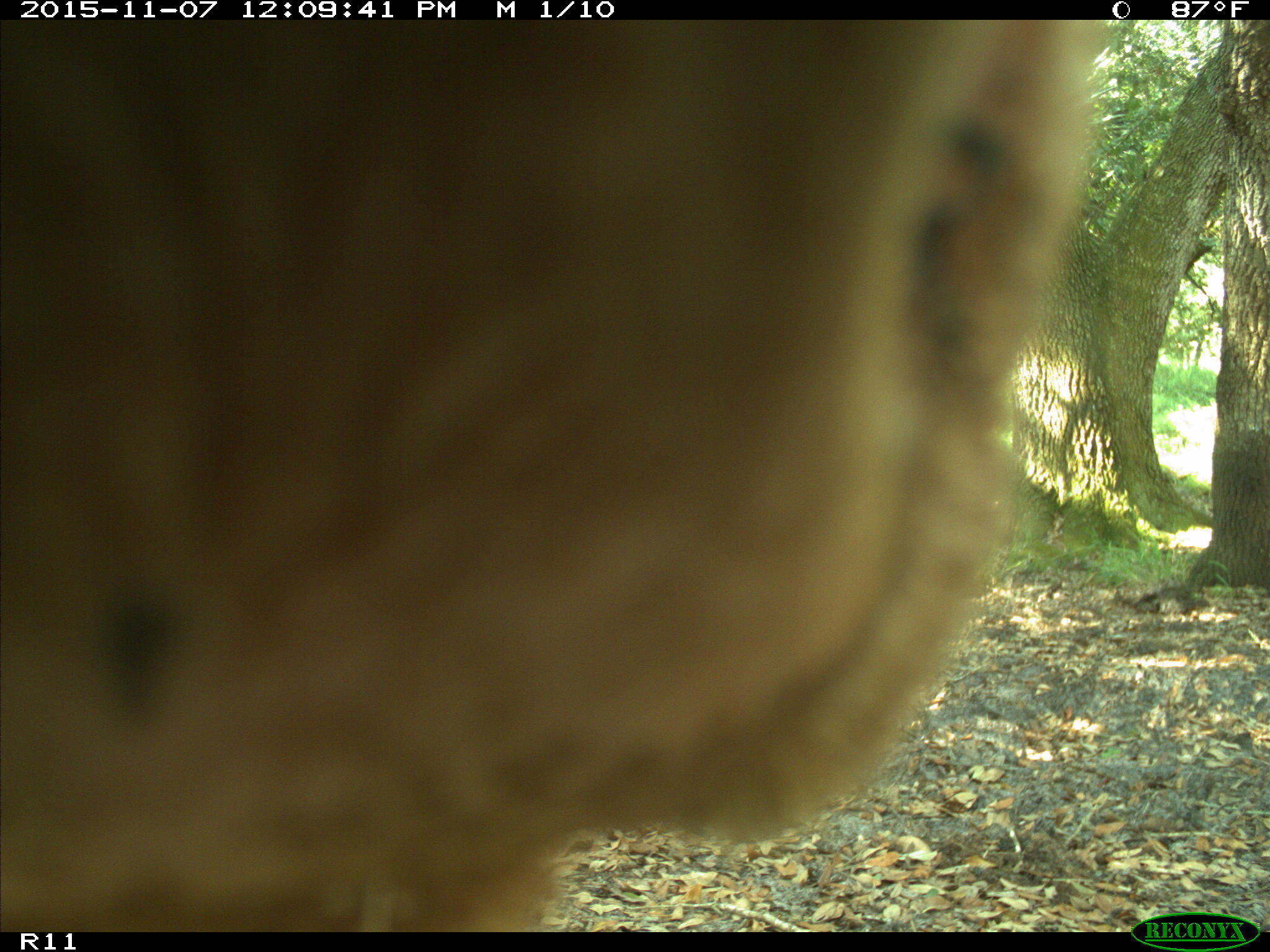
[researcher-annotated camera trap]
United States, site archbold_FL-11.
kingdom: Animalia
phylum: Chordata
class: Mammalia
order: Artiodactyla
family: Bovidae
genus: Bos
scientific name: Bos taurus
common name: domestic cow